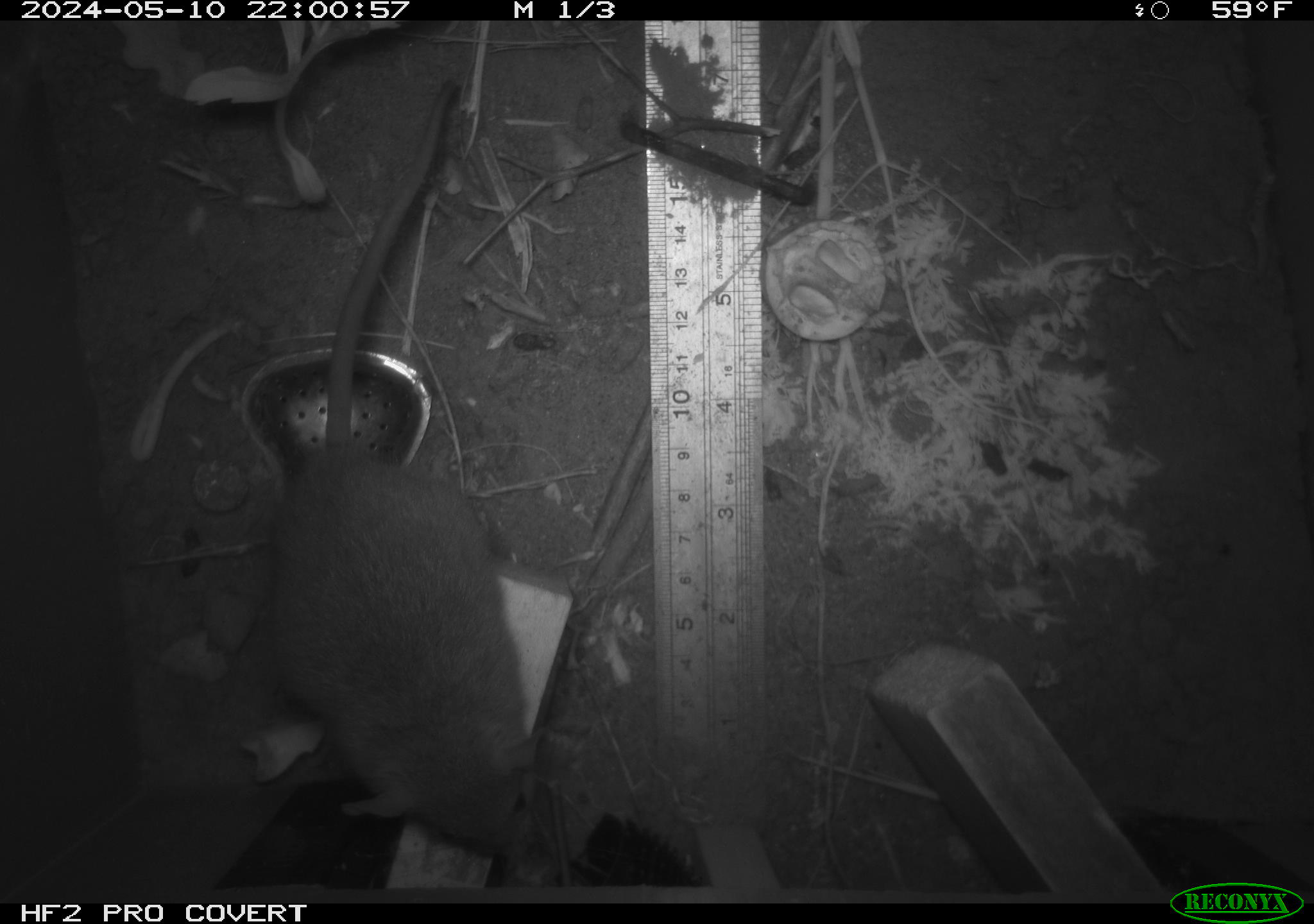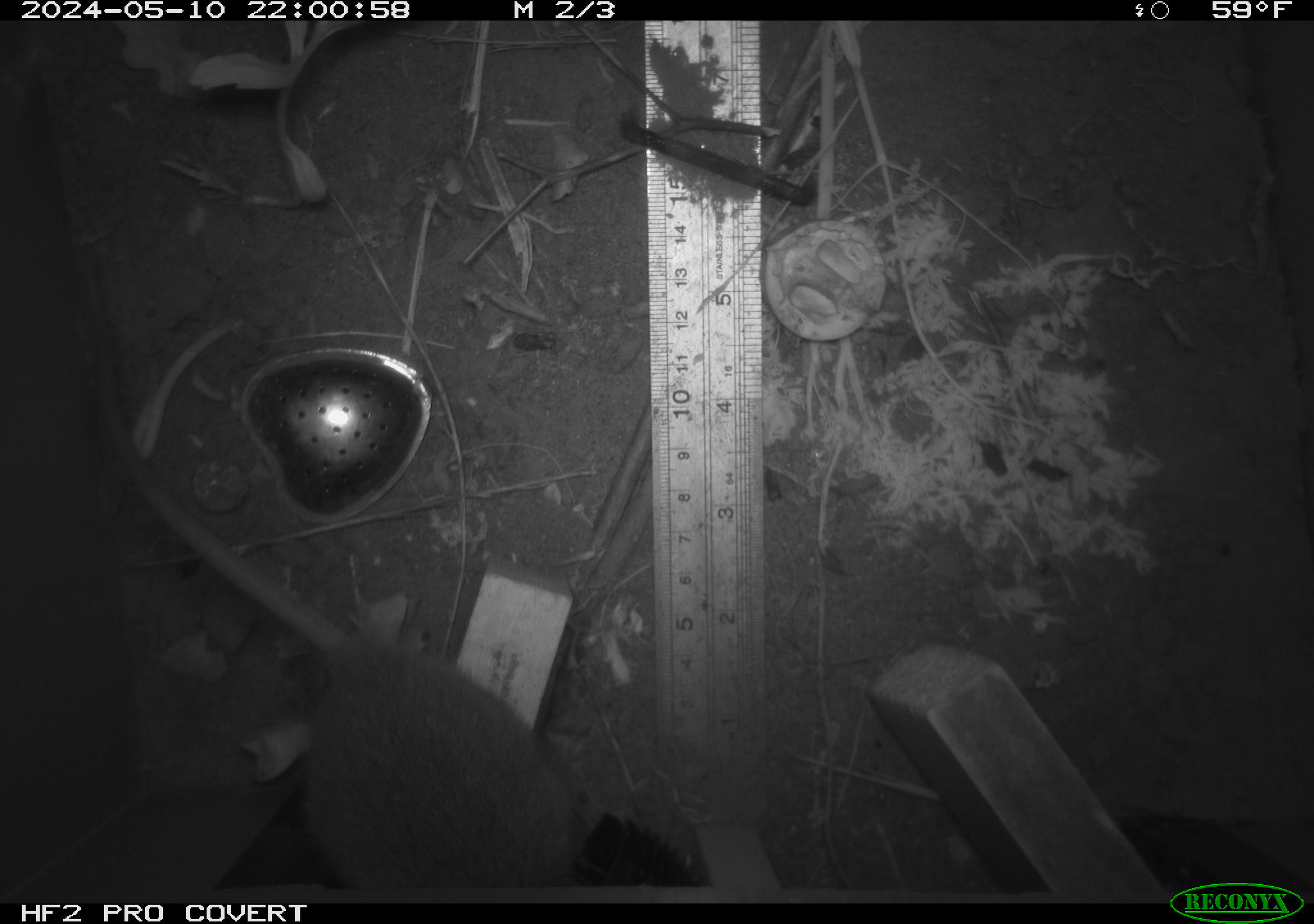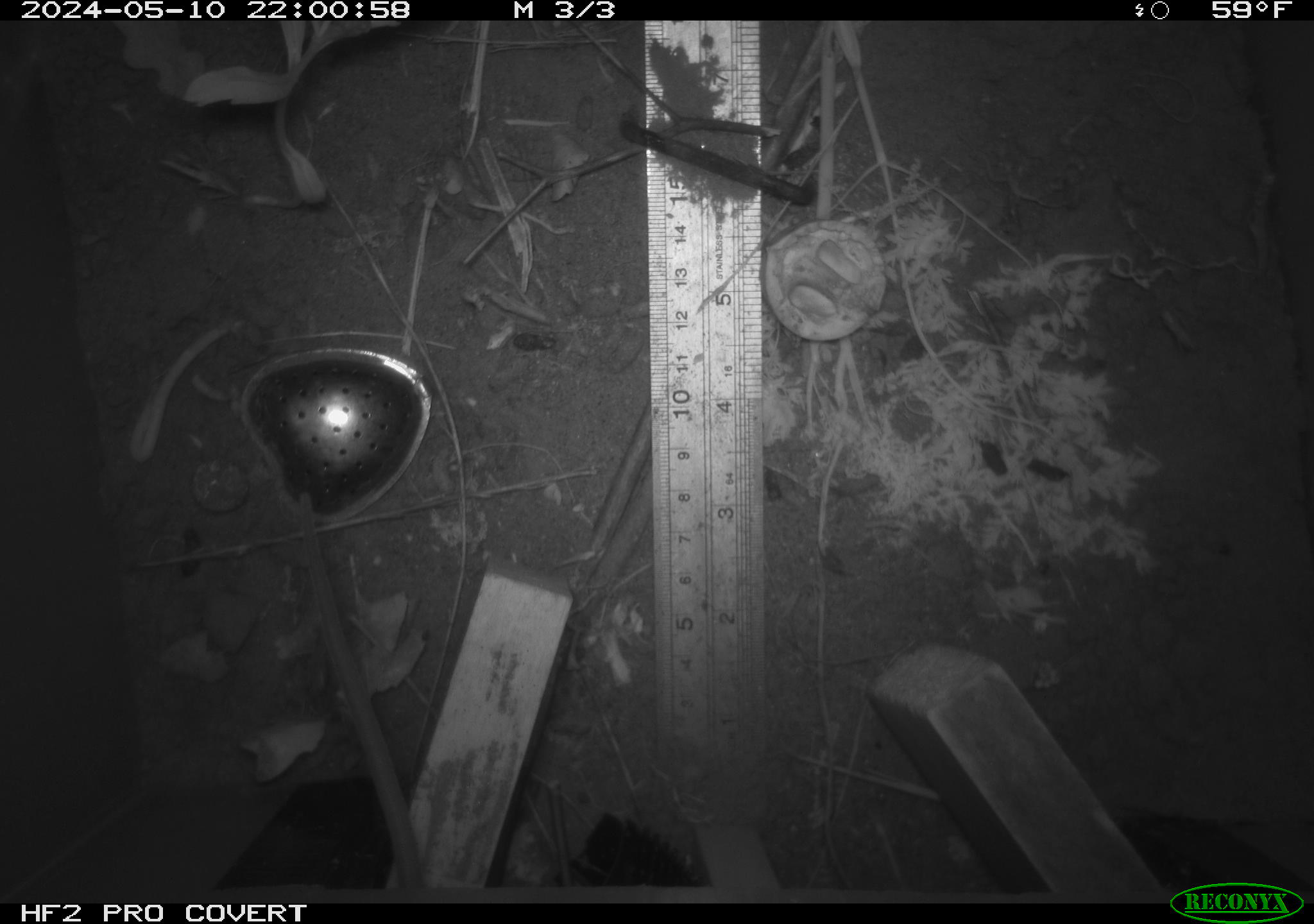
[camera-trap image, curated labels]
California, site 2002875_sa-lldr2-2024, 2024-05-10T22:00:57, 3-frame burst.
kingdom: Animalia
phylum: Chordata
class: Mammalia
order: Rodentia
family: Muridae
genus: Rattus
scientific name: Rattus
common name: rat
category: rattus species